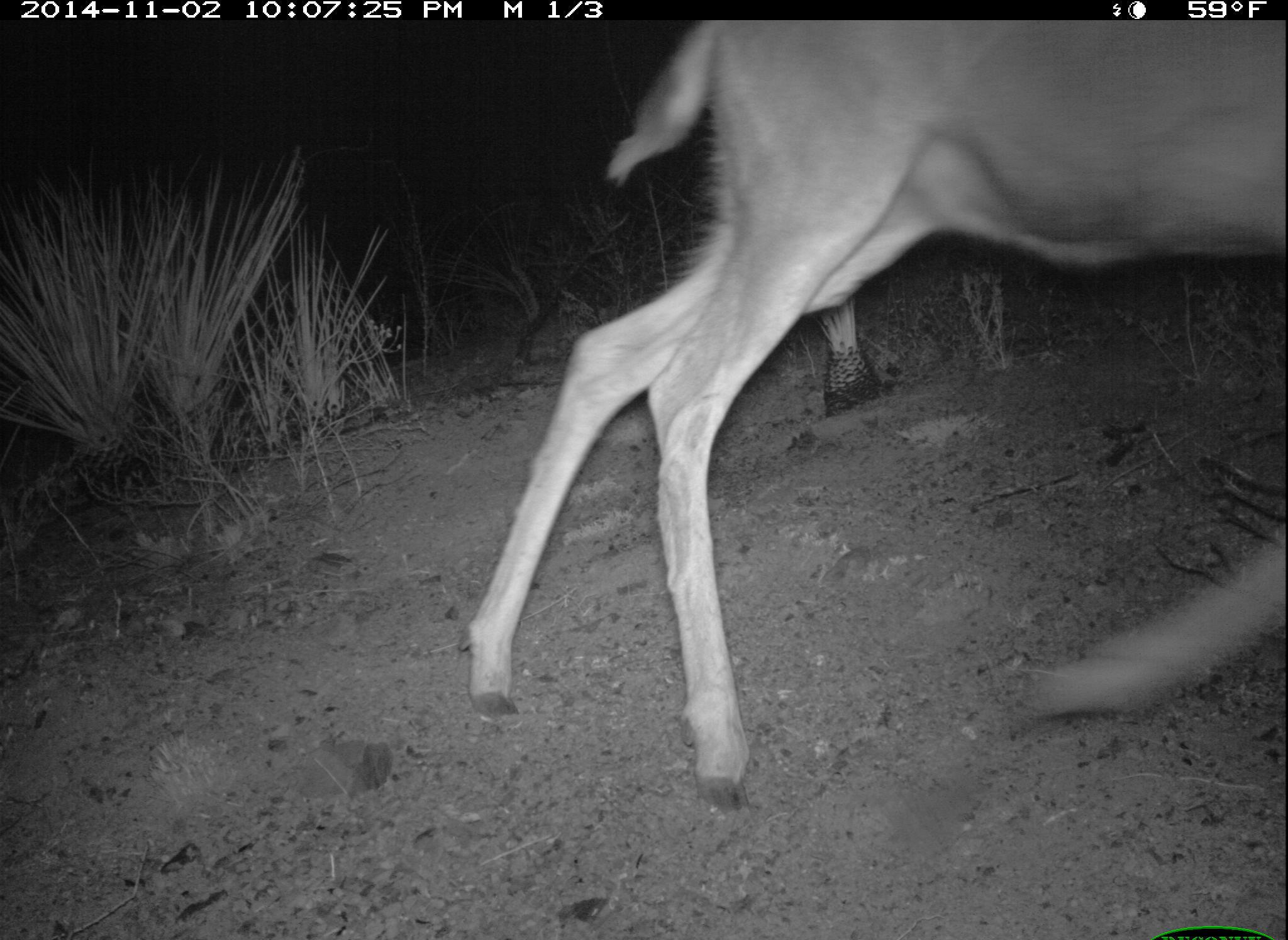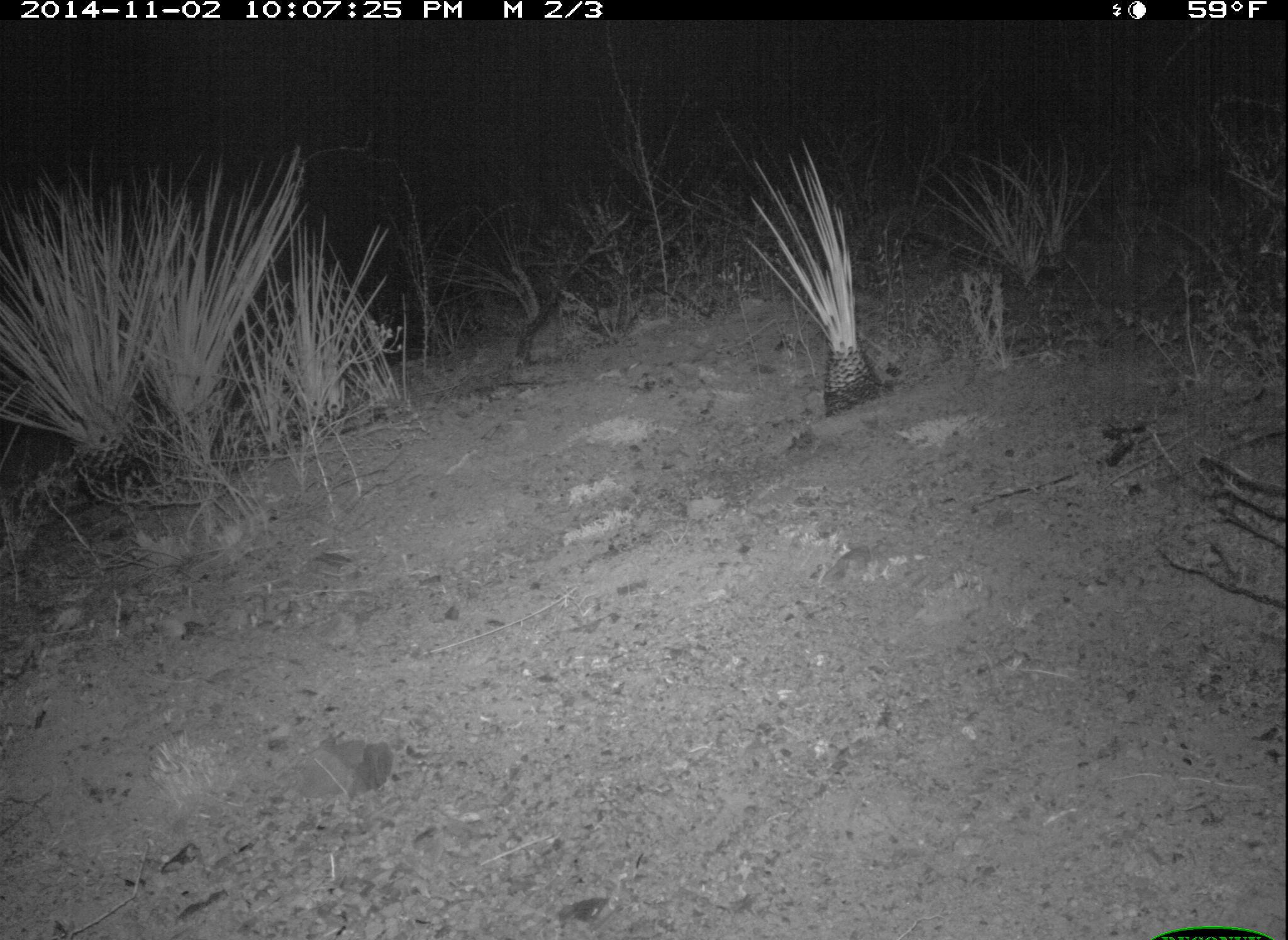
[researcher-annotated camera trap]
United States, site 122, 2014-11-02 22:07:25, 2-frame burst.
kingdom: Animalia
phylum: Chordata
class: Mammalia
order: Artiodactyla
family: Cervidae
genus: Odocoileus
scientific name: Odocoileus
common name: deer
Deer (Odocoileus).